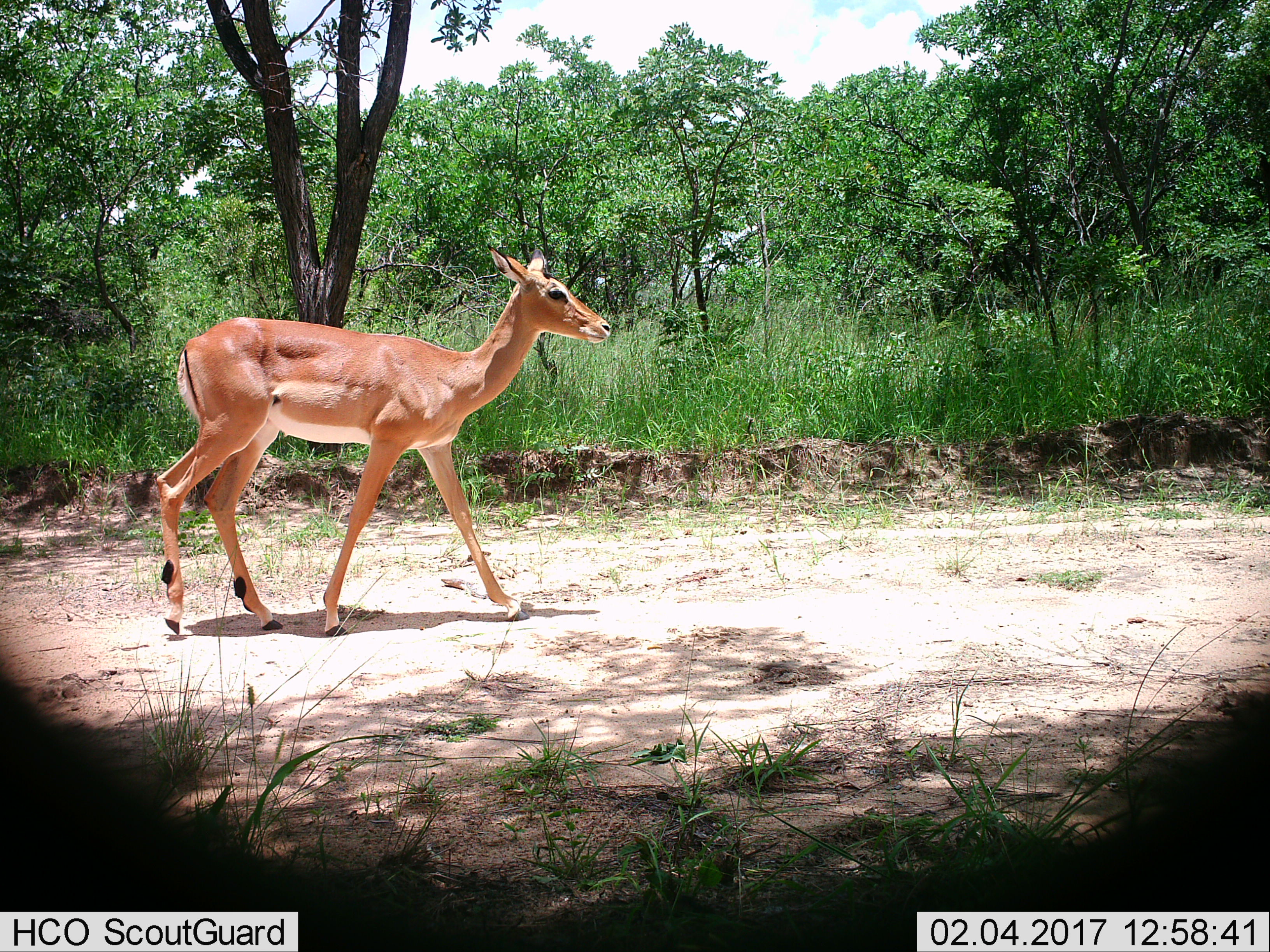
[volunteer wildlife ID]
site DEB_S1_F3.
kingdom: Animalia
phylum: Chordata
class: Mammalia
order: Artiodactyla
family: Bovidae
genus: Aepyceros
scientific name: Aepyceros melampus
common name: impala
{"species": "impala (Aepyceros melampus)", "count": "1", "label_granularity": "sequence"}